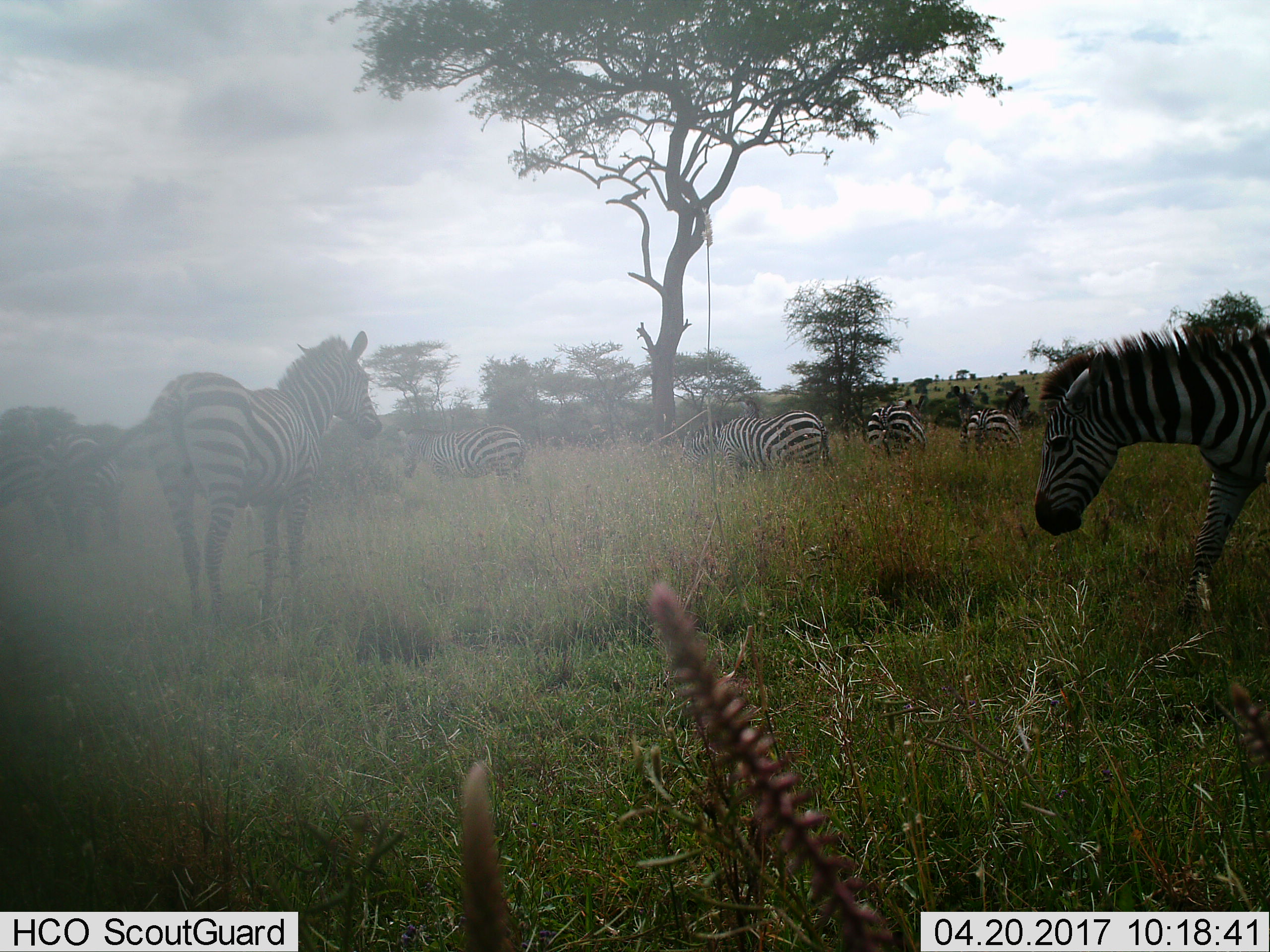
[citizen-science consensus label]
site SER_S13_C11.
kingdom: Animalia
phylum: Chordata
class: Mammalia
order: Perissodactyla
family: Equidae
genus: Equus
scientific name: Equus quagga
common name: plains zebra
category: zebraplains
Zebraplains (plains zebra) (Equus quagga), count 8. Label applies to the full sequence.